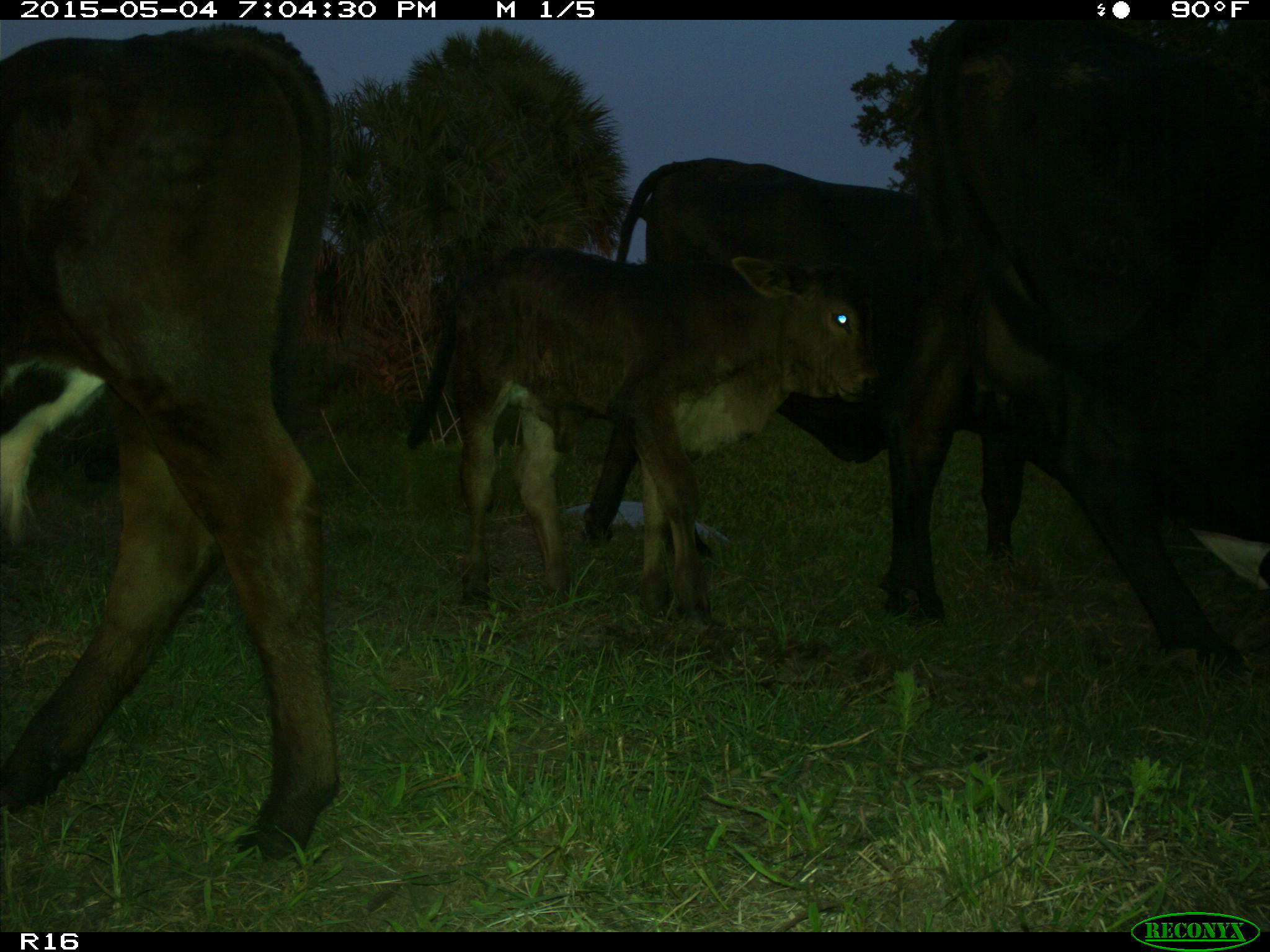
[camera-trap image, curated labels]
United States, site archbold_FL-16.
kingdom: Animalia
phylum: Chordata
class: Mammalia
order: Artiodactyla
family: Bovidae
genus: Bos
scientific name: Bos taurus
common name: domestic cow